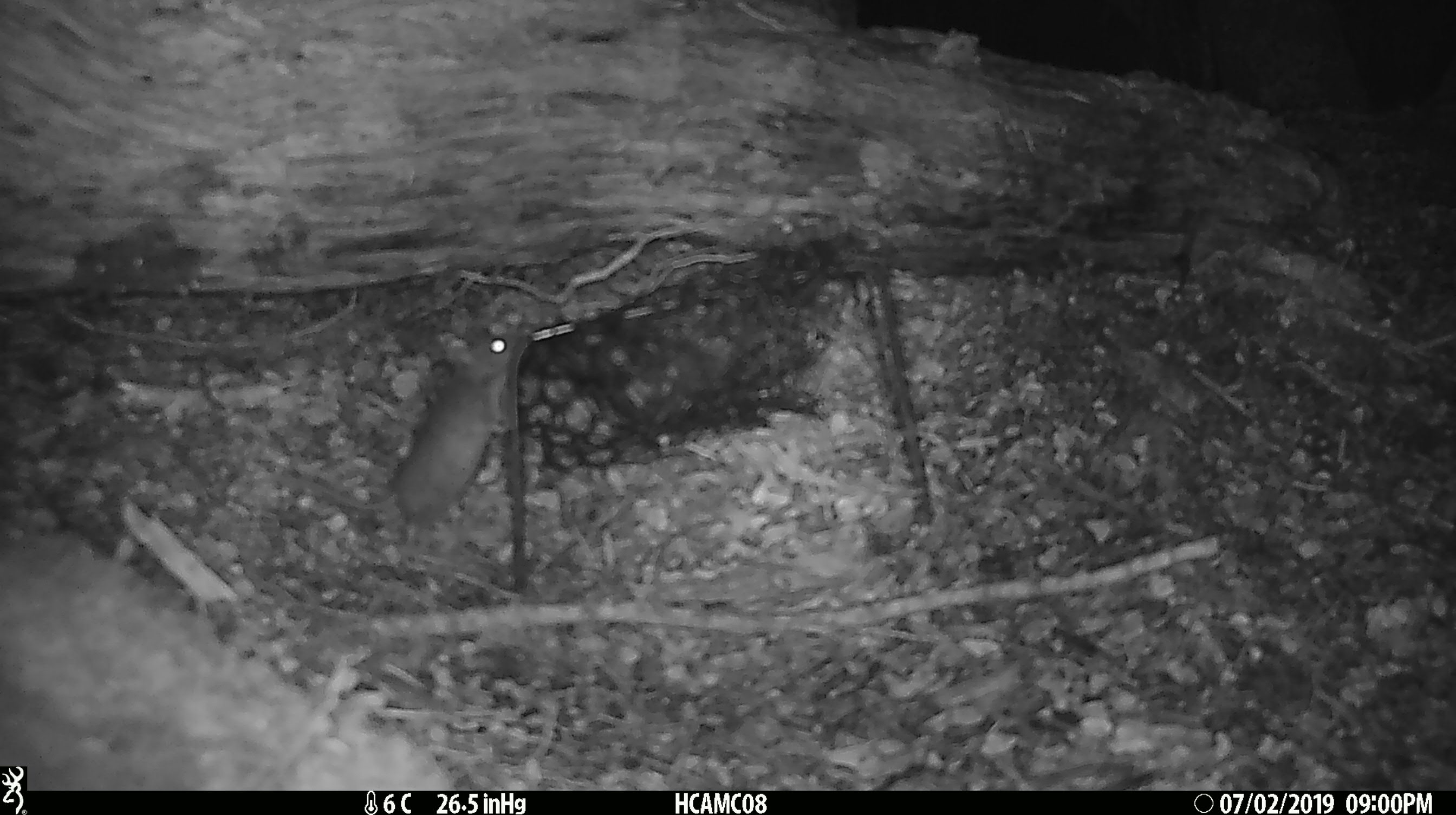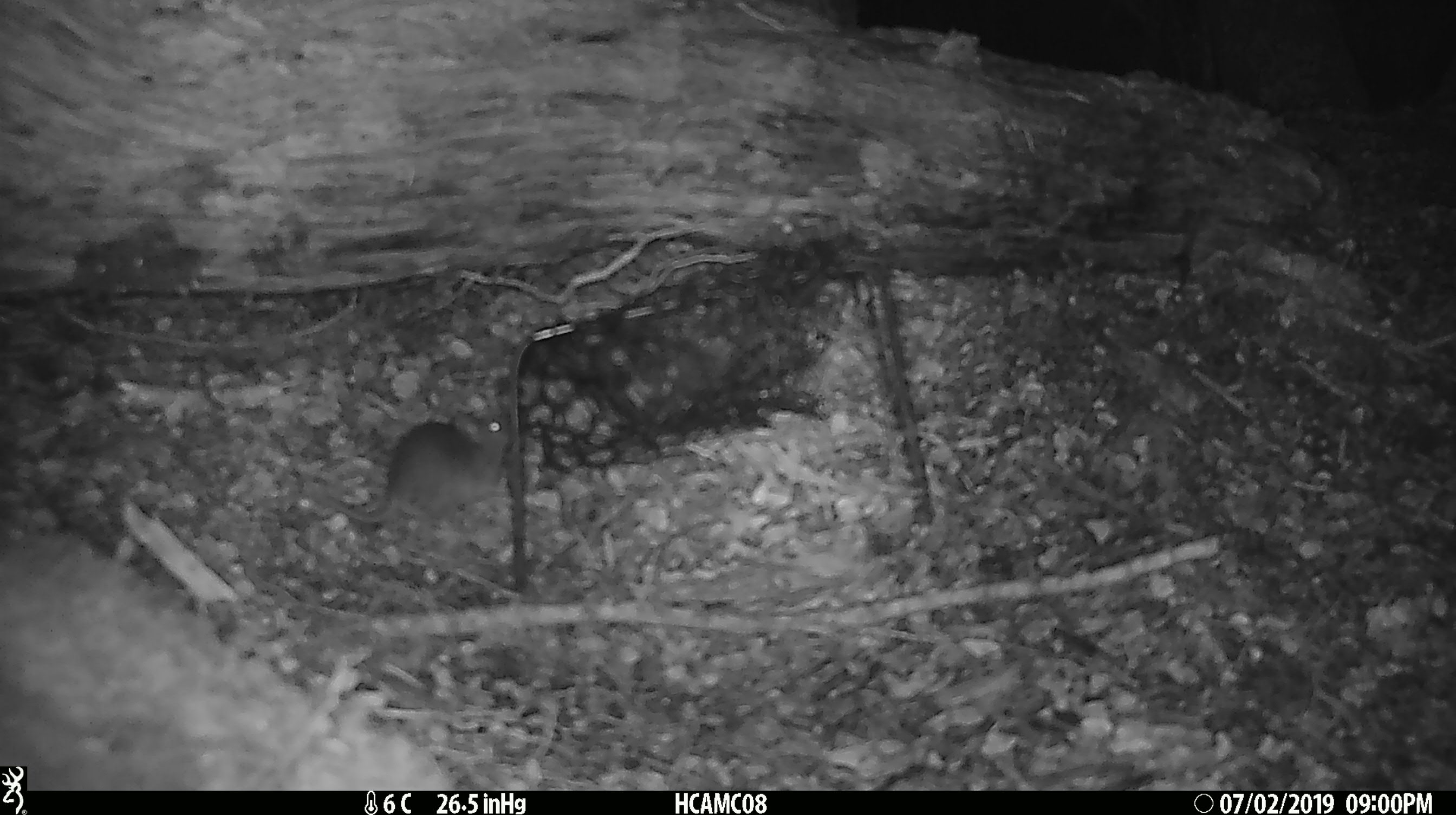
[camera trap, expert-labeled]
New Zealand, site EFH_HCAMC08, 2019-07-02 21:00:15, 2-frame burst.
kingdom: Animalia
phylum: Chordata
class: Mammalia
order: Rodentia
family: Muridae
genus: Mus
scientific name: Mus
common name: mouse